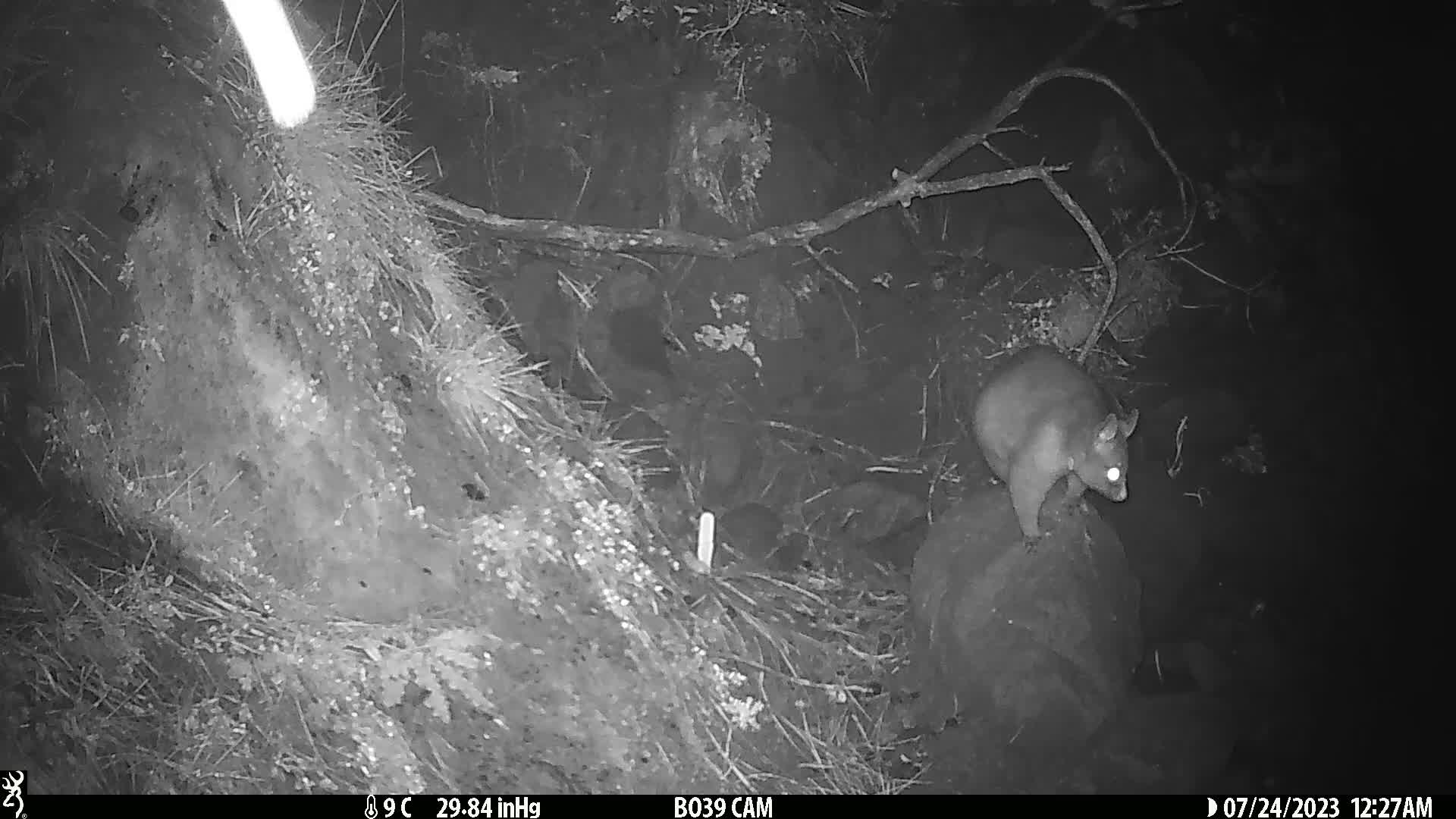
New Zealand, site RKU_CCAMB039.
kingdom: Animalia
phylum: Chordata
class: Mammalia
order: Diprotodontia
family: Phalangeridae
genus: Trichosurus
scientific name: Trichosurus vulpecula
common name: common brushtail possum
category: possum